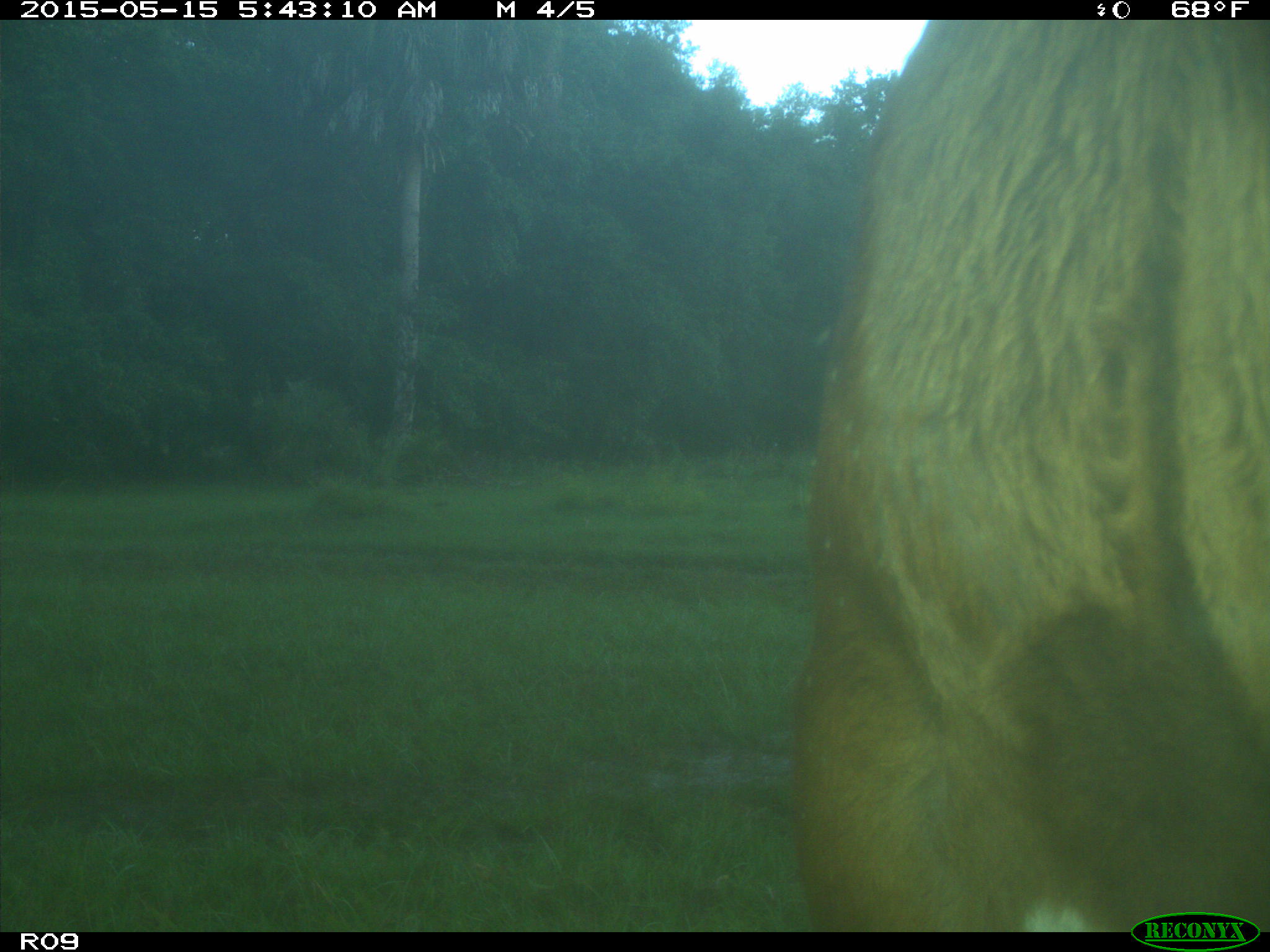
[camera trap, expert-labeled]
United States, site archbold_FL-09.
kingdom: Animalia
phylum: Chordata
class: Mammalia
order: Artiodactyla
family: Bovidae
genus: Bos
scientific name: Bos taurus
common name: domestic cow